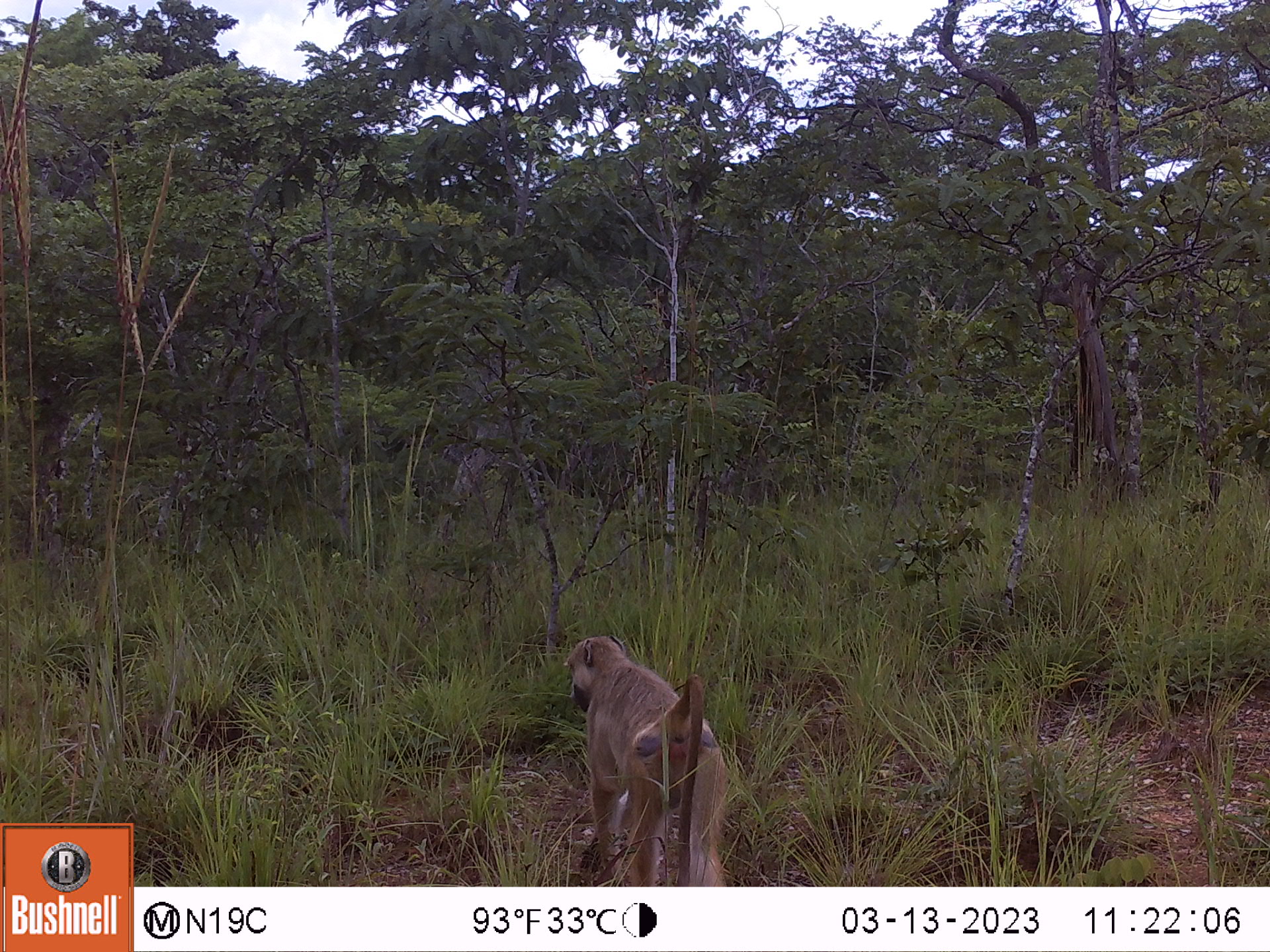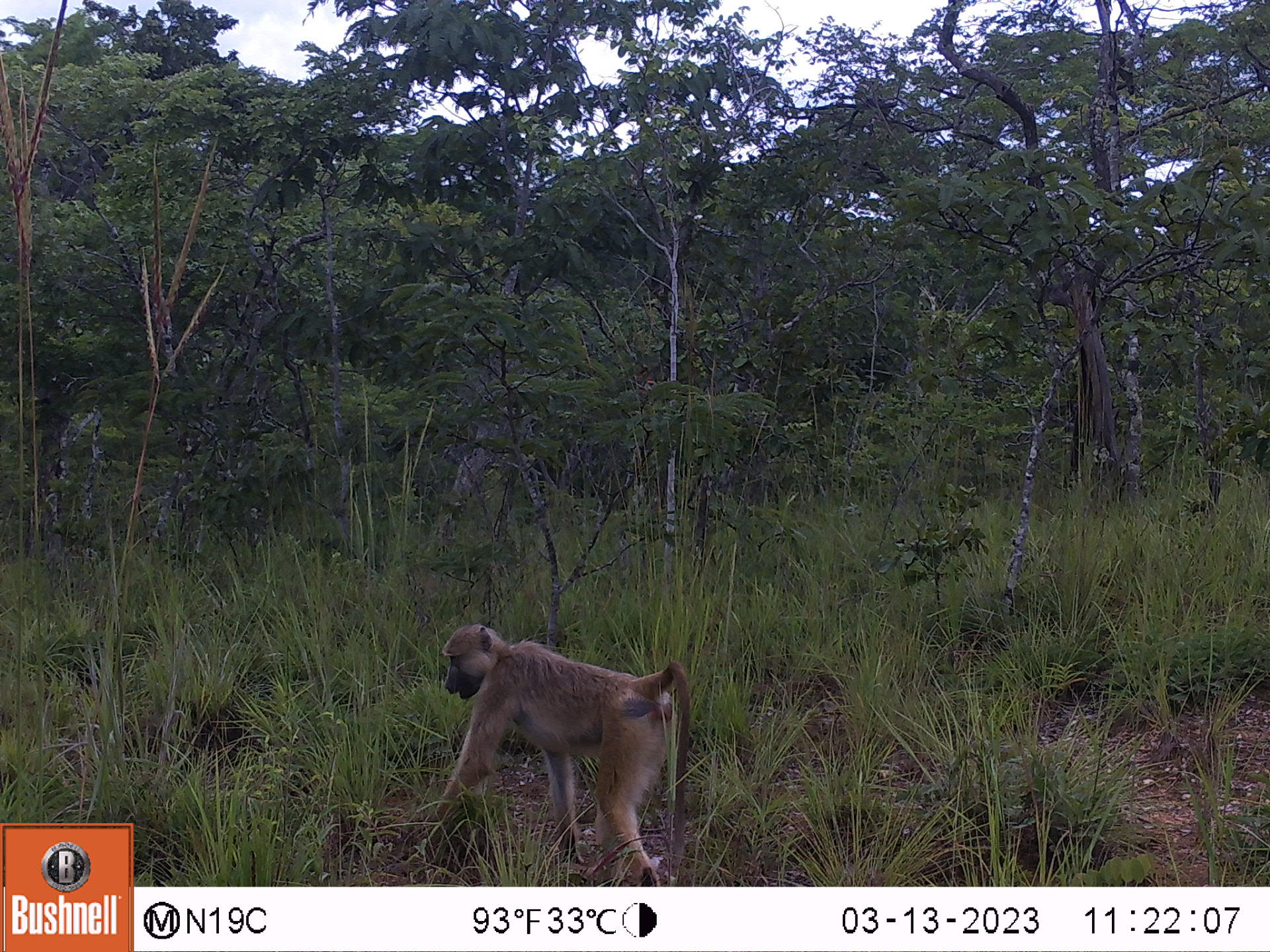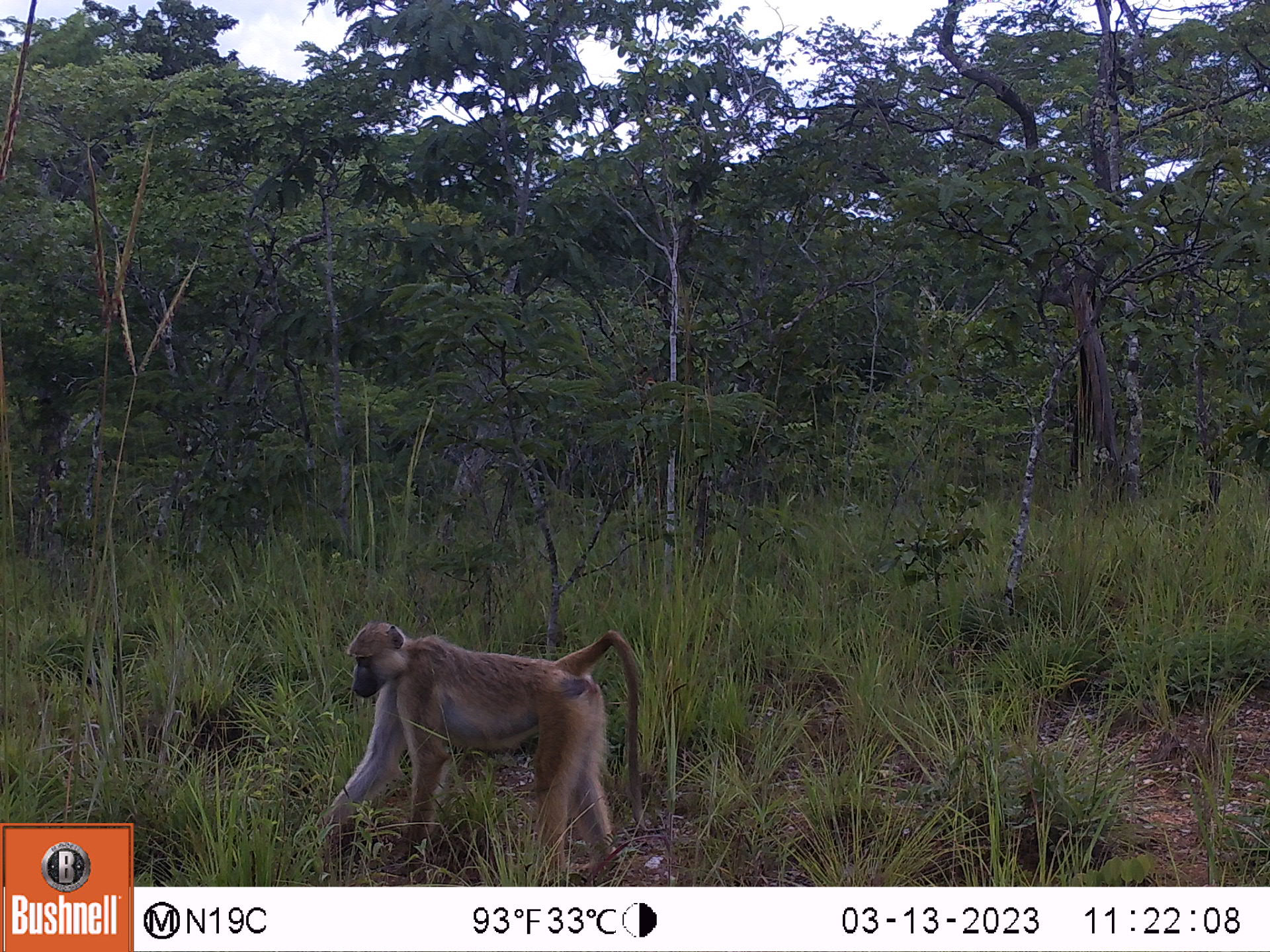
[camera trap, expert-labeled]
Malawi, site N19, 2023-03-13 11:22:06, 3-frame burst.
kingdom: Animalia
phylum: Chordata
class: Mammalia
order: Primates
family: Cercopithecidae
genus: Papio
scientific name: Papio cynocephalus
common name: yellow baboon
Yellow baboon (Papio cynocephalus), count 1.